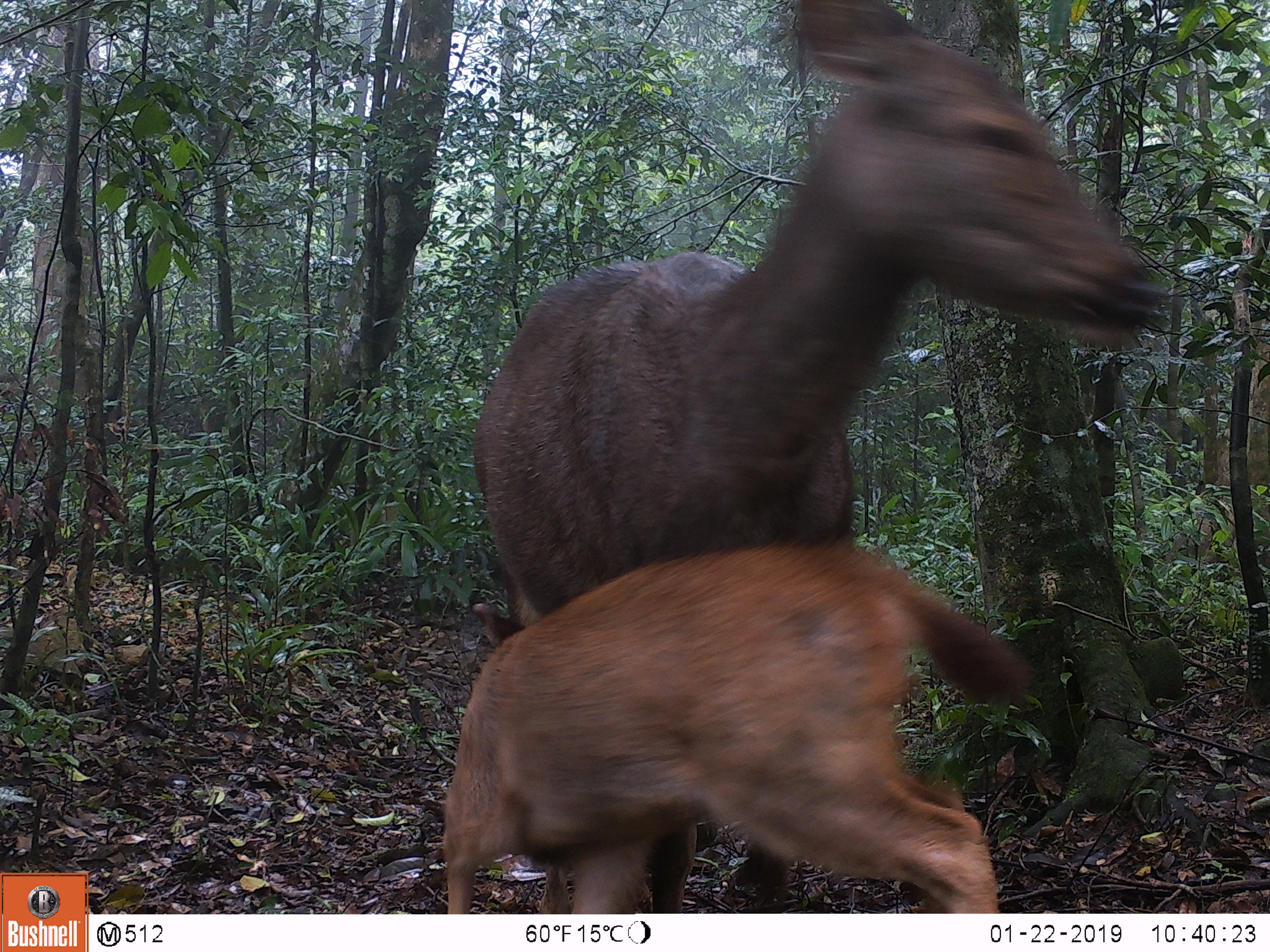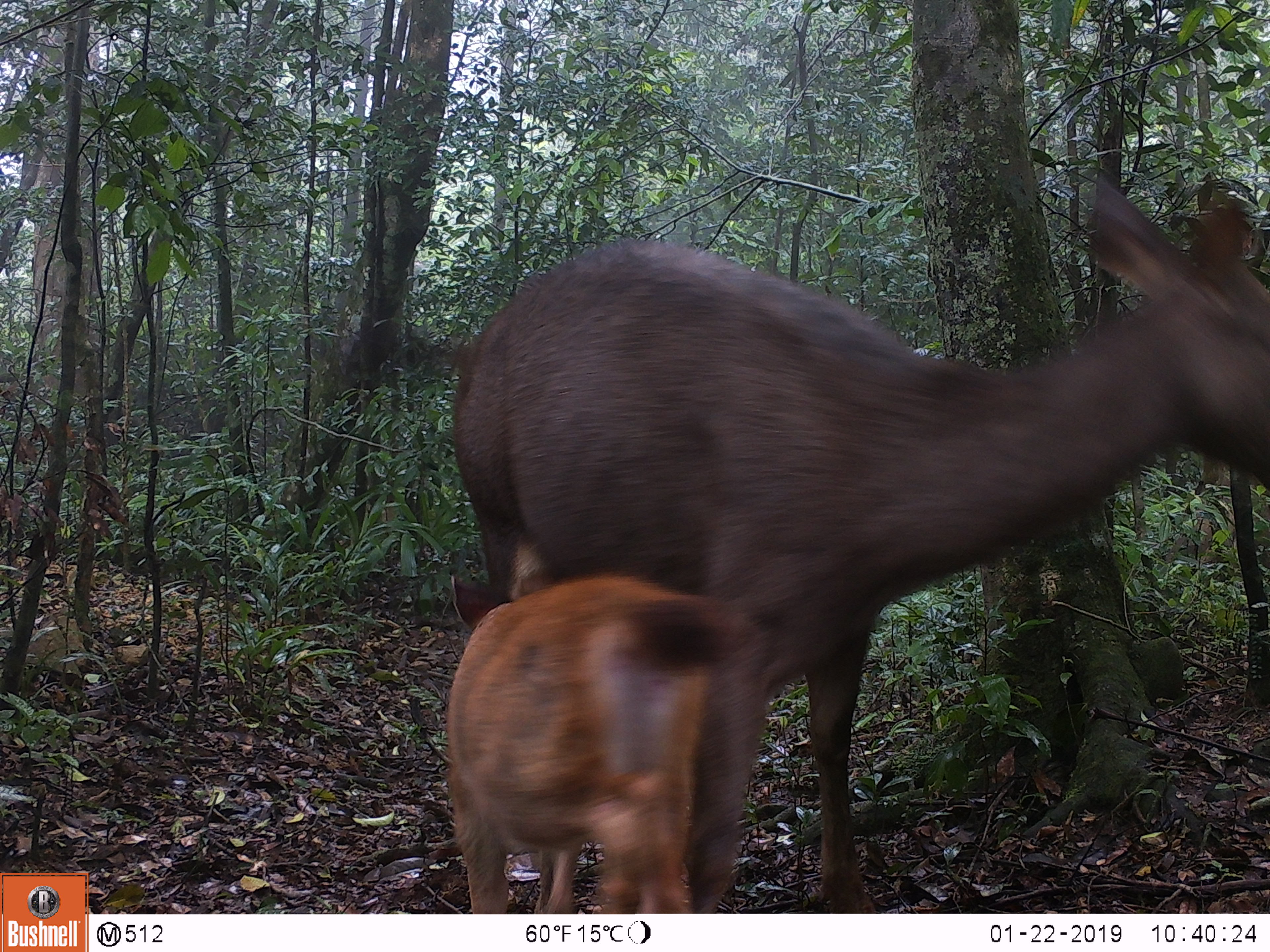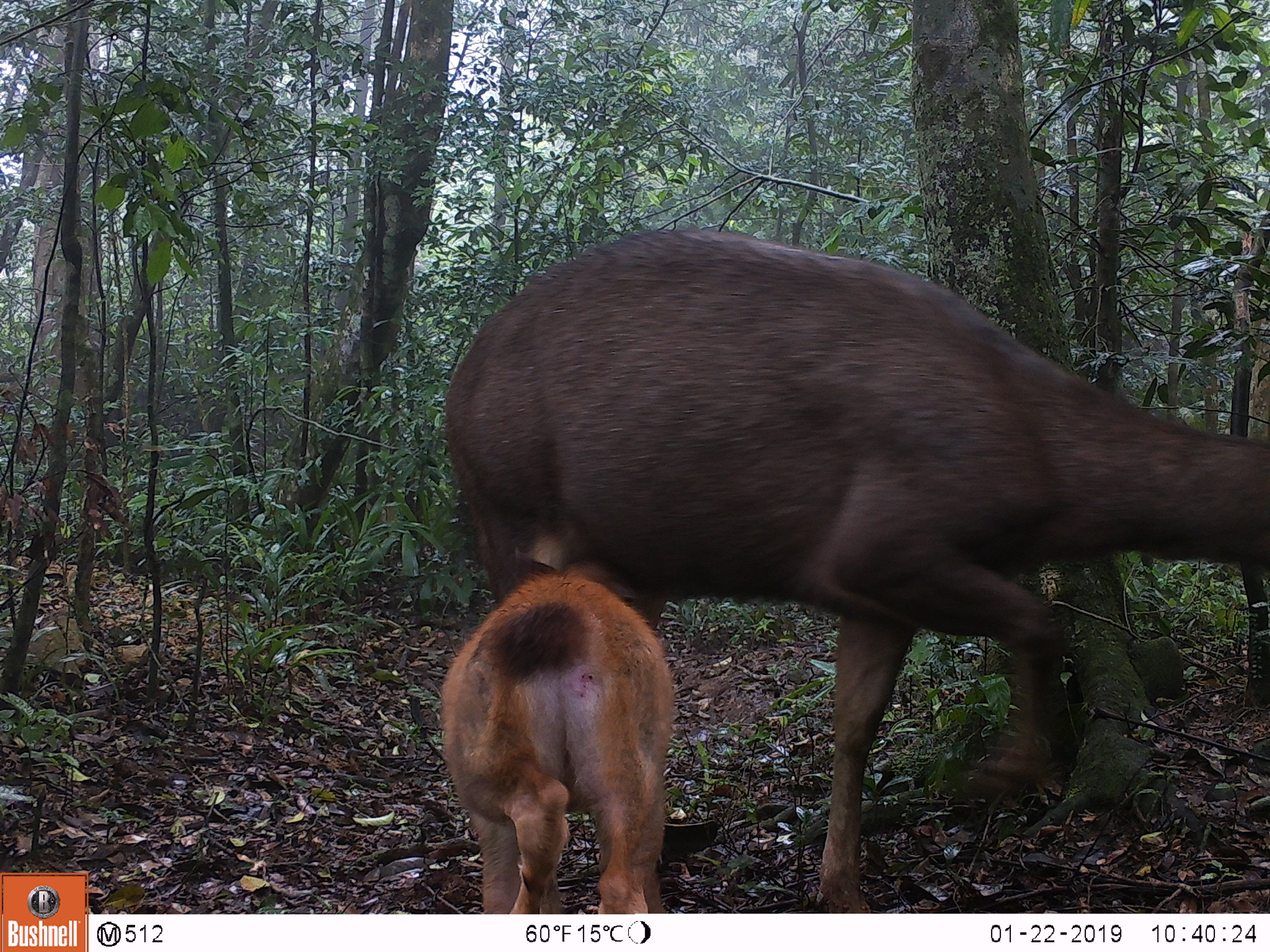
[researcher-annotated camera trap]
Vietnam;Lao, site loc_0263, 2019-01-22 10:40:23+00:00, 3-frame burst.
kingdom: Animalia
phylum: Chordata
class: Mammalia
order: Artiodactyla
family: Cervidae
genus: Rusa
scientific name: Rusa unicolor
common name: sambar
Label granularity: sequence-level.